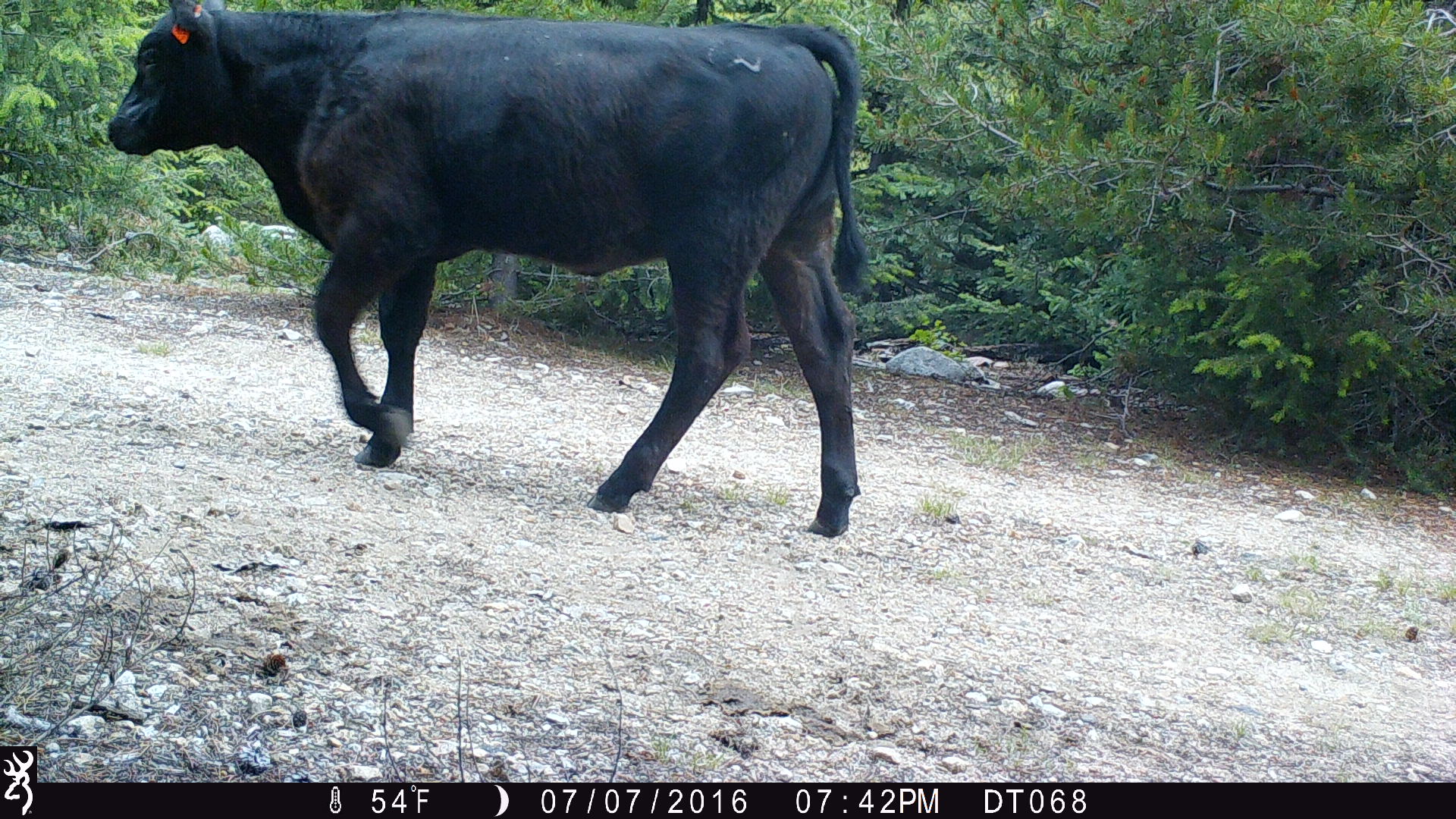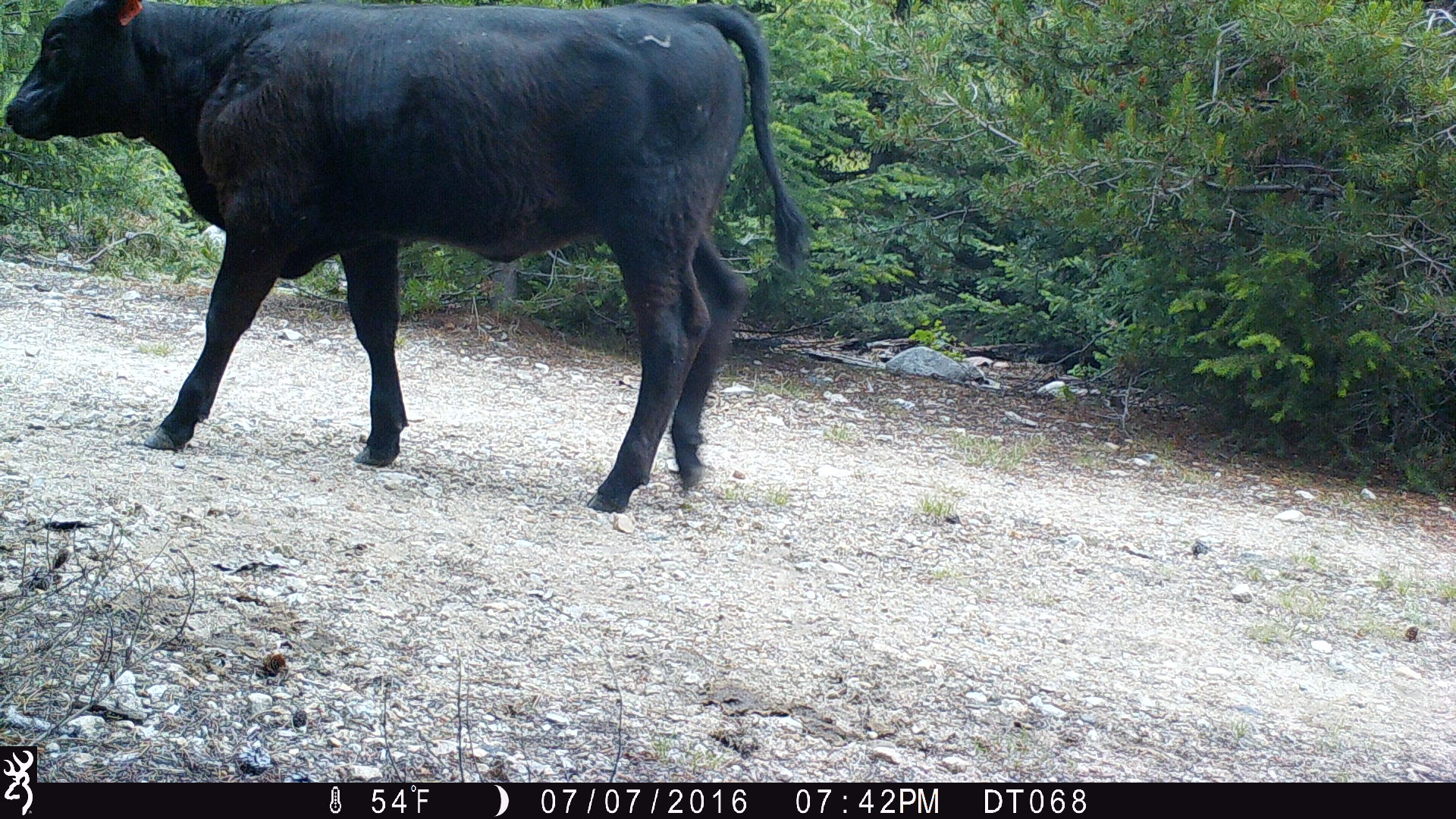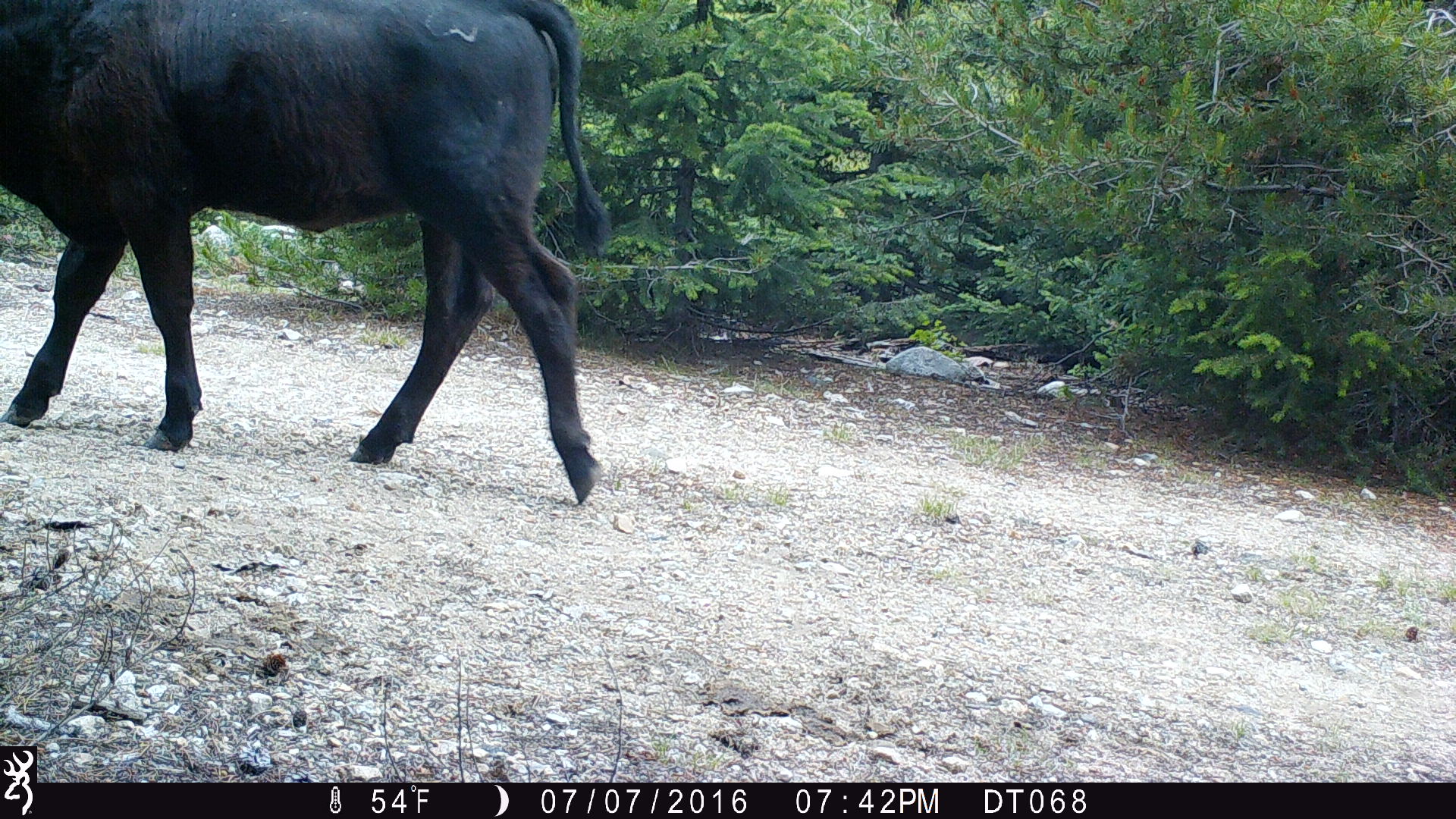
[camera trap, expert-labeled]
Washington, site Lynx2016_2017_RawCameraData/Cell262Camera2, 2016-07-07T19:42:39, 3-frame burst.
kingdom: Animalia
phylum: Chordata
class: Mammalia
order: Artiodactyla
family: Bovidae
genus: Bos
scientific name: Bos taurus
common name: domestic cattle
Domestic cattle (Bos taurus). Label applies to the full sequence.